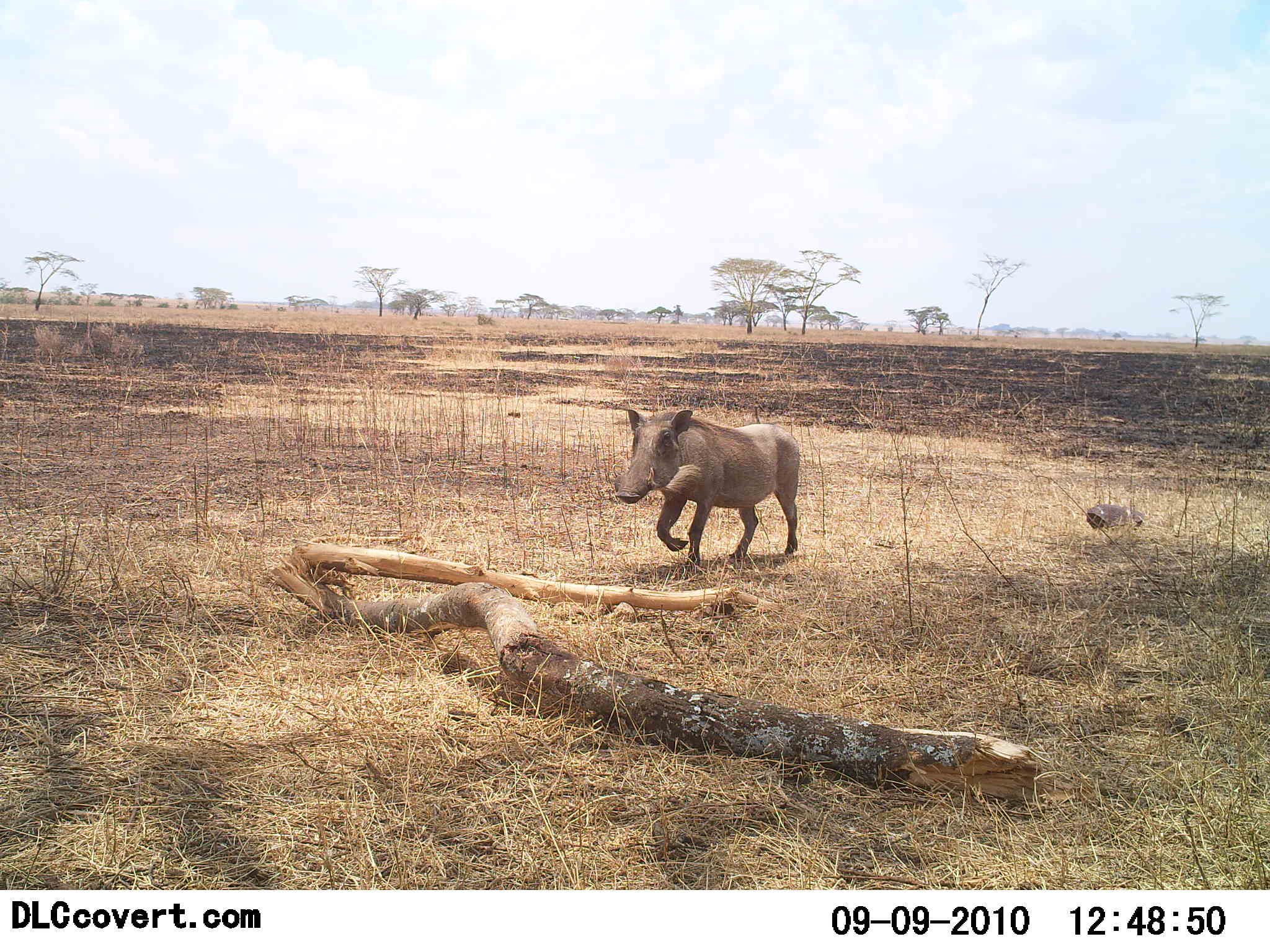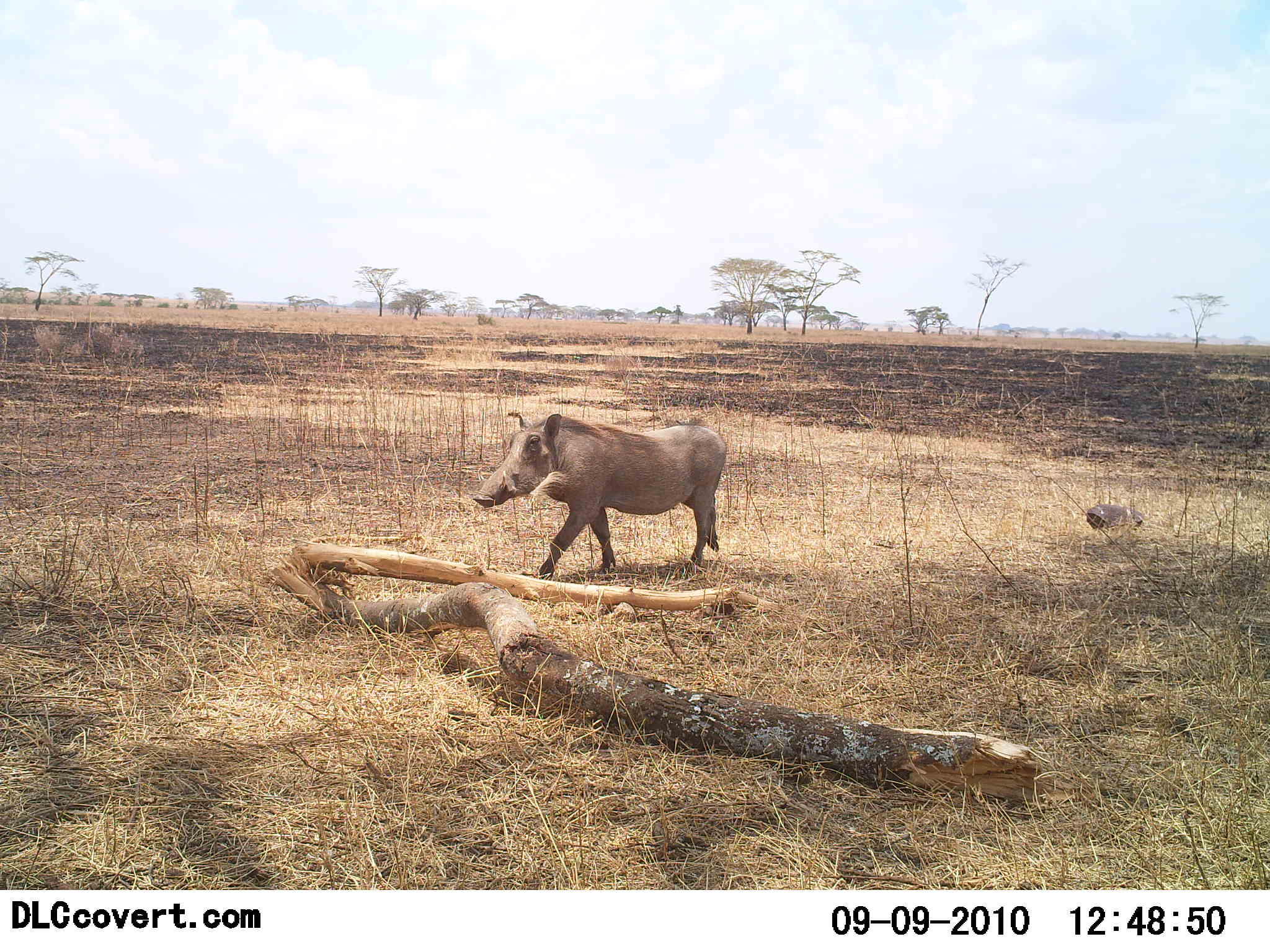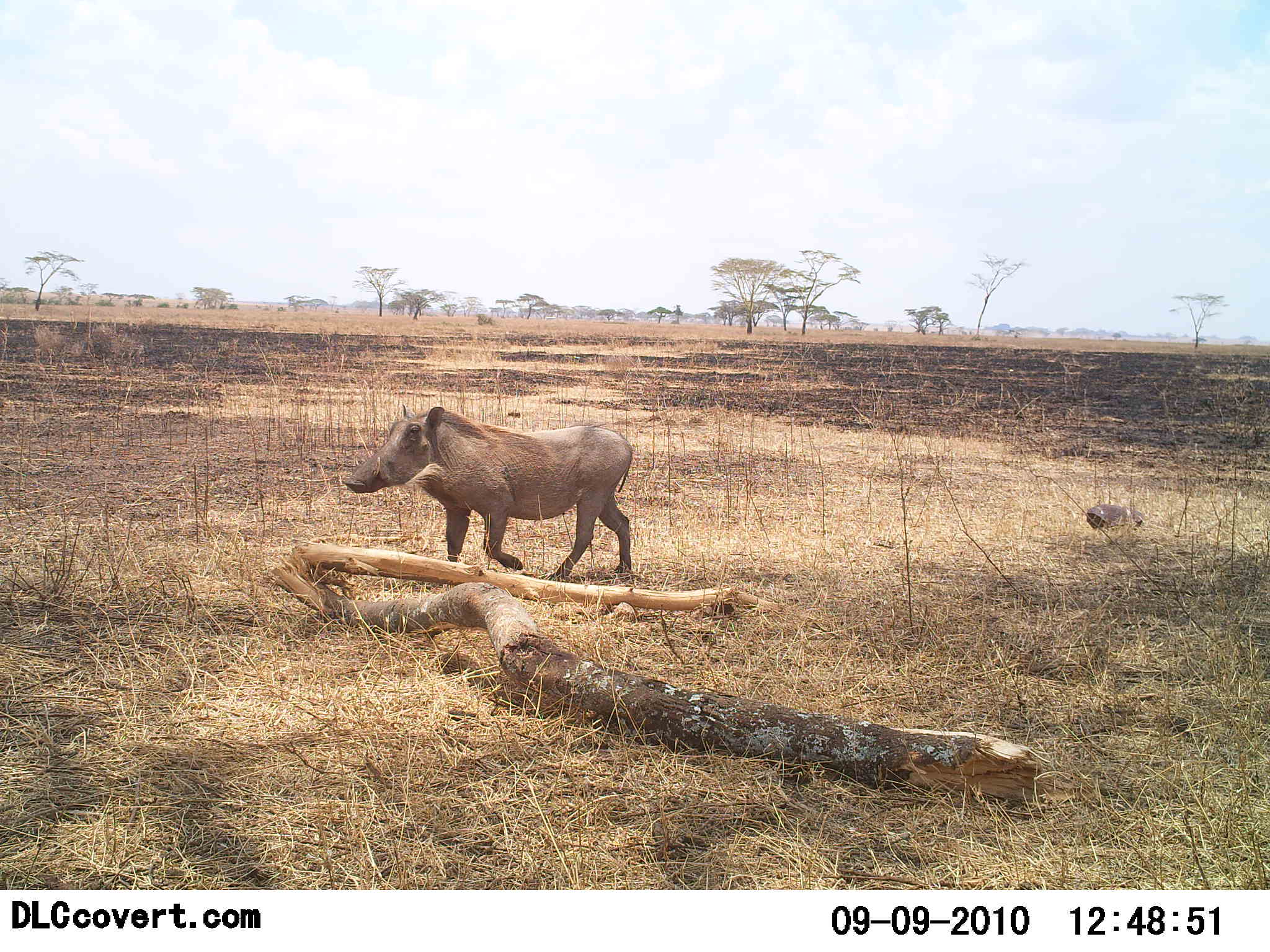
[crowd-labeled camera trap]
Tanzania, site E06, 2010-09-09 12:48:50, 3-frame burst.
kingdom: Animalia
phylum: Chordata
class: Mammalia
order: Artiodactyla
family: Suidae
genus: Phacochoerus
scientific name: Phacochoerus africanus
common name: warthog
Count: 1.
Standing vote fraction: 0%.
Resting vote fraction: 0%.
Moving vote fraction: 100%.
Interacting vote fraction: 0%.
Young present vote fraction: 0%.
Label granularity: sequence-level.